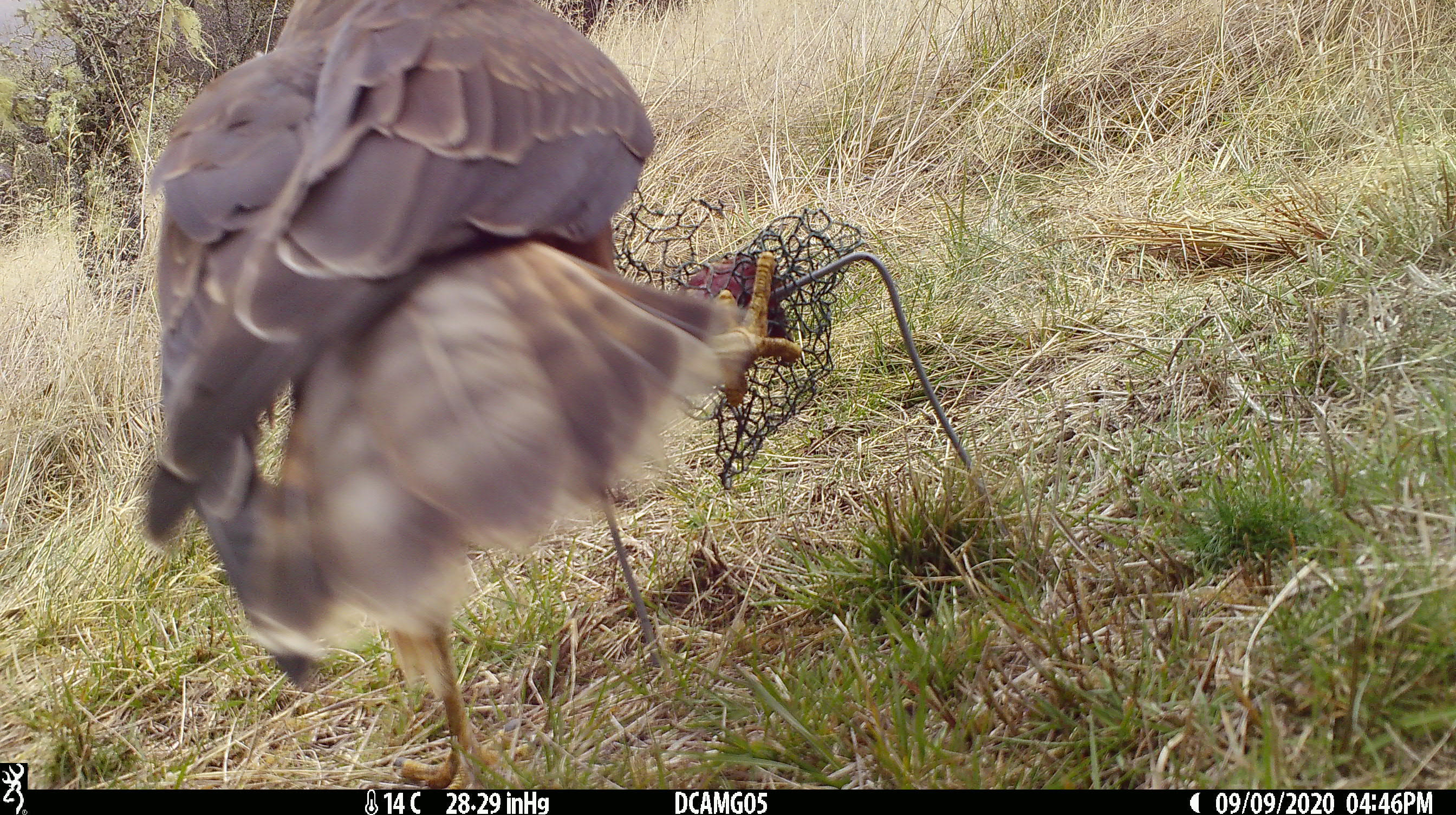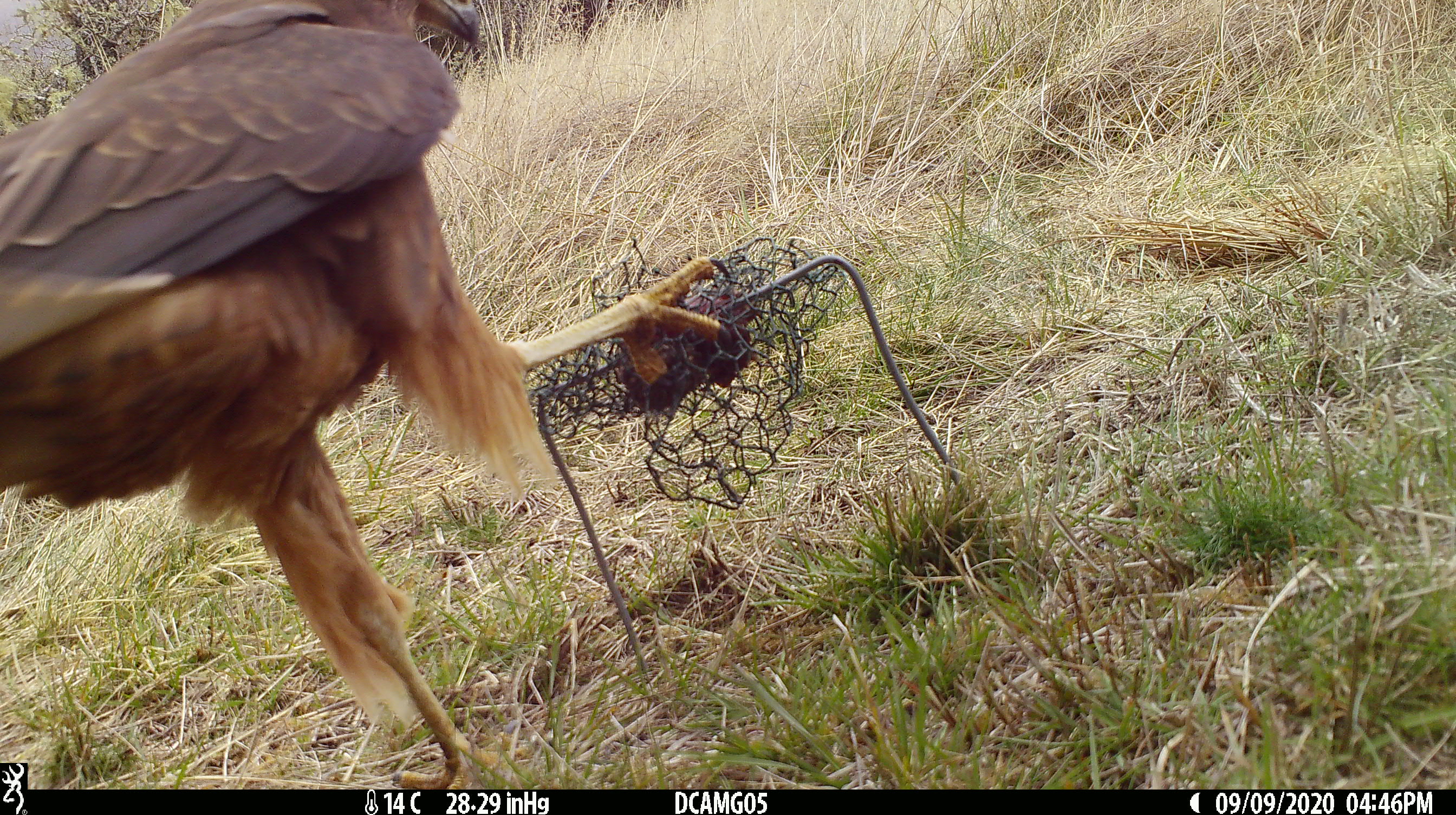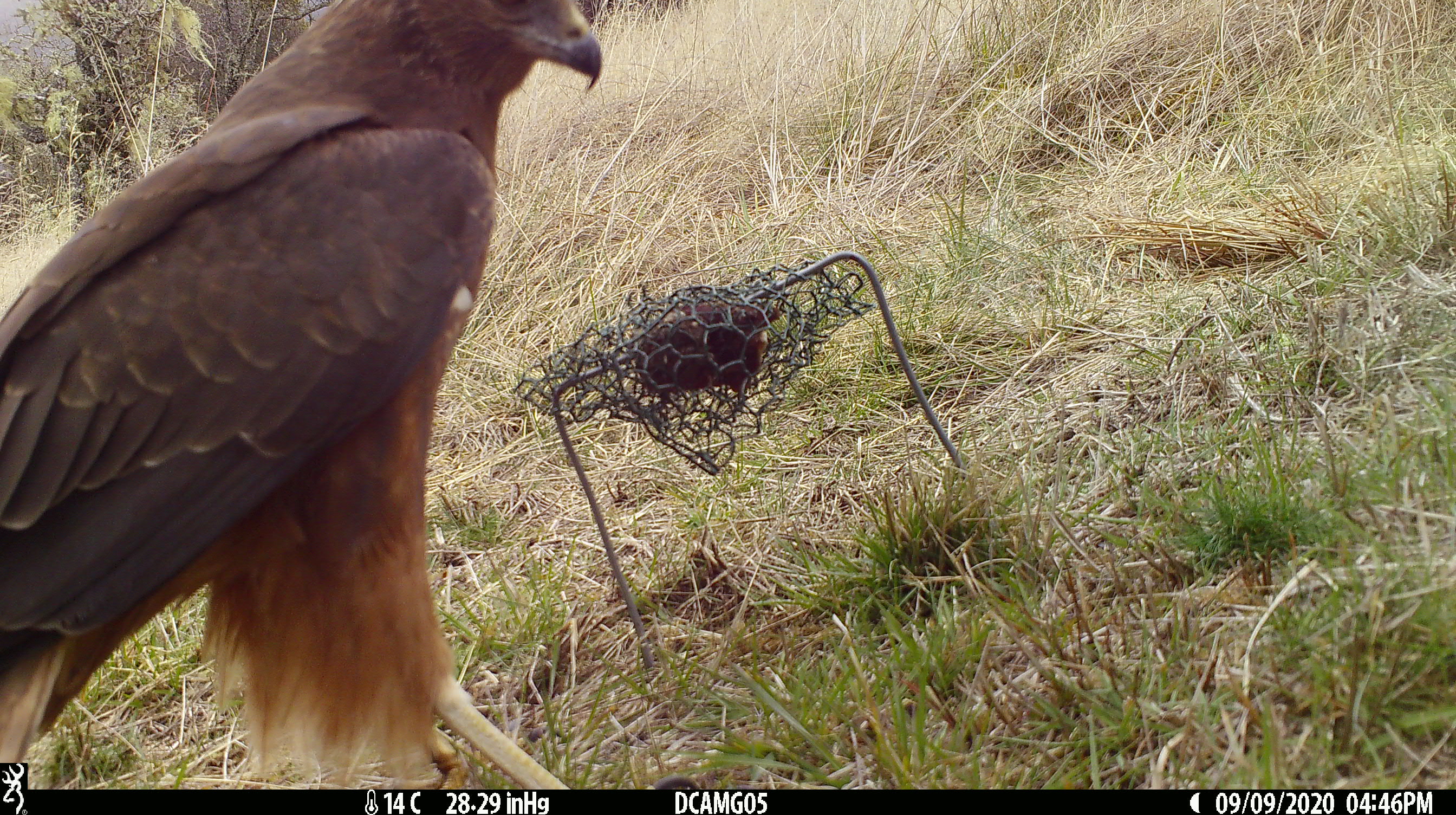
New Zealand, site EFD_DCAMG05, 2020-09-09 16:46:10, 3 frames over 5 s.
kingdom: Animalia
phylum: Chordata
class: Aves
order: Accipitriformes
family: Accipitridae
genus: Circus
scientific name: Circus approximans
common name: swamp harrier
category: harrier